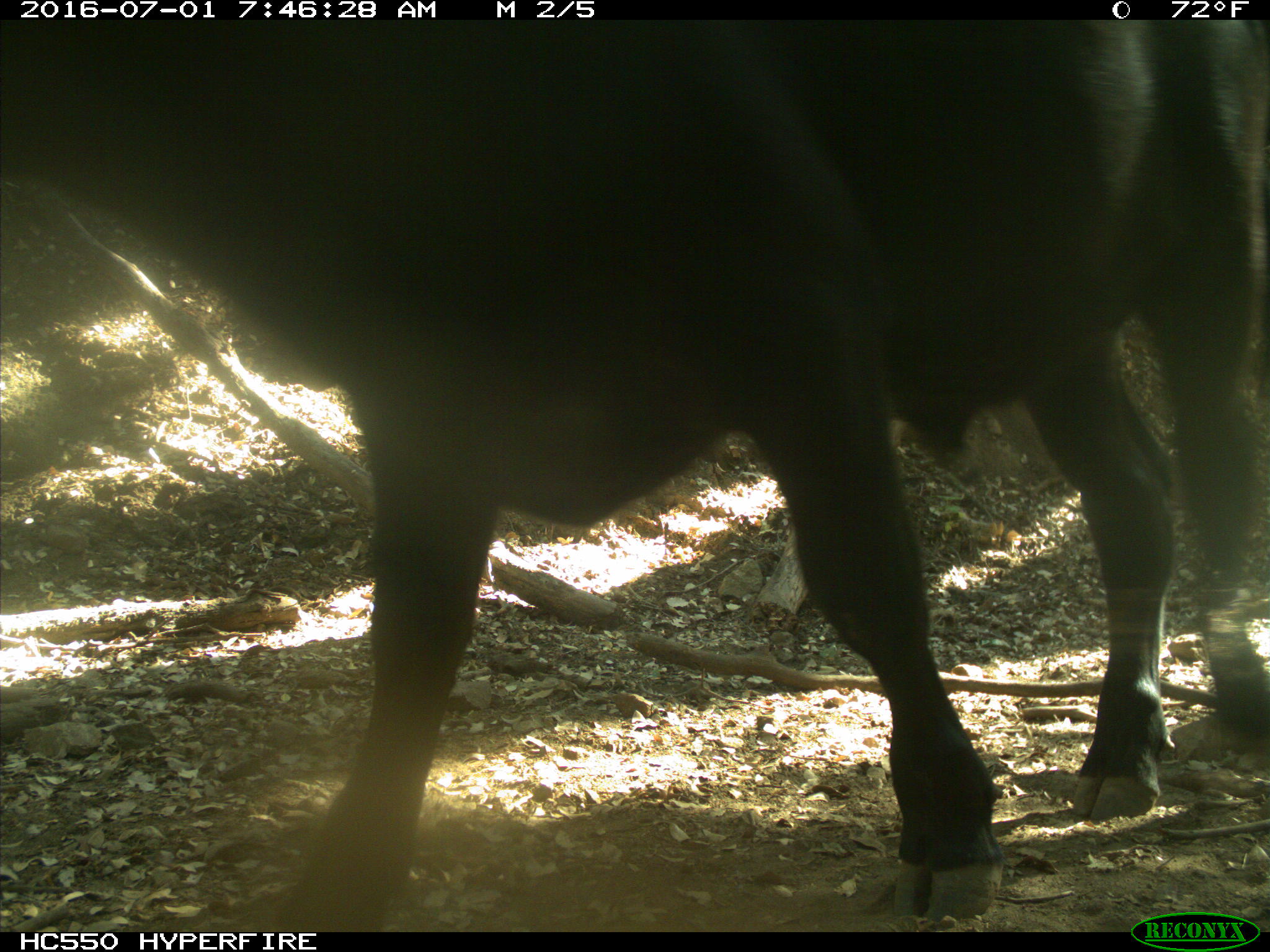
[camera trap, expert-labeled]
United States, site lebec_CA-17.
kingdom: Animalia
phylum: Chordata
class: Mammalia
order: Artiodactyla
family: Bovidae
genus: Bos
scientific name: Bos taurus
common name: domestic cow